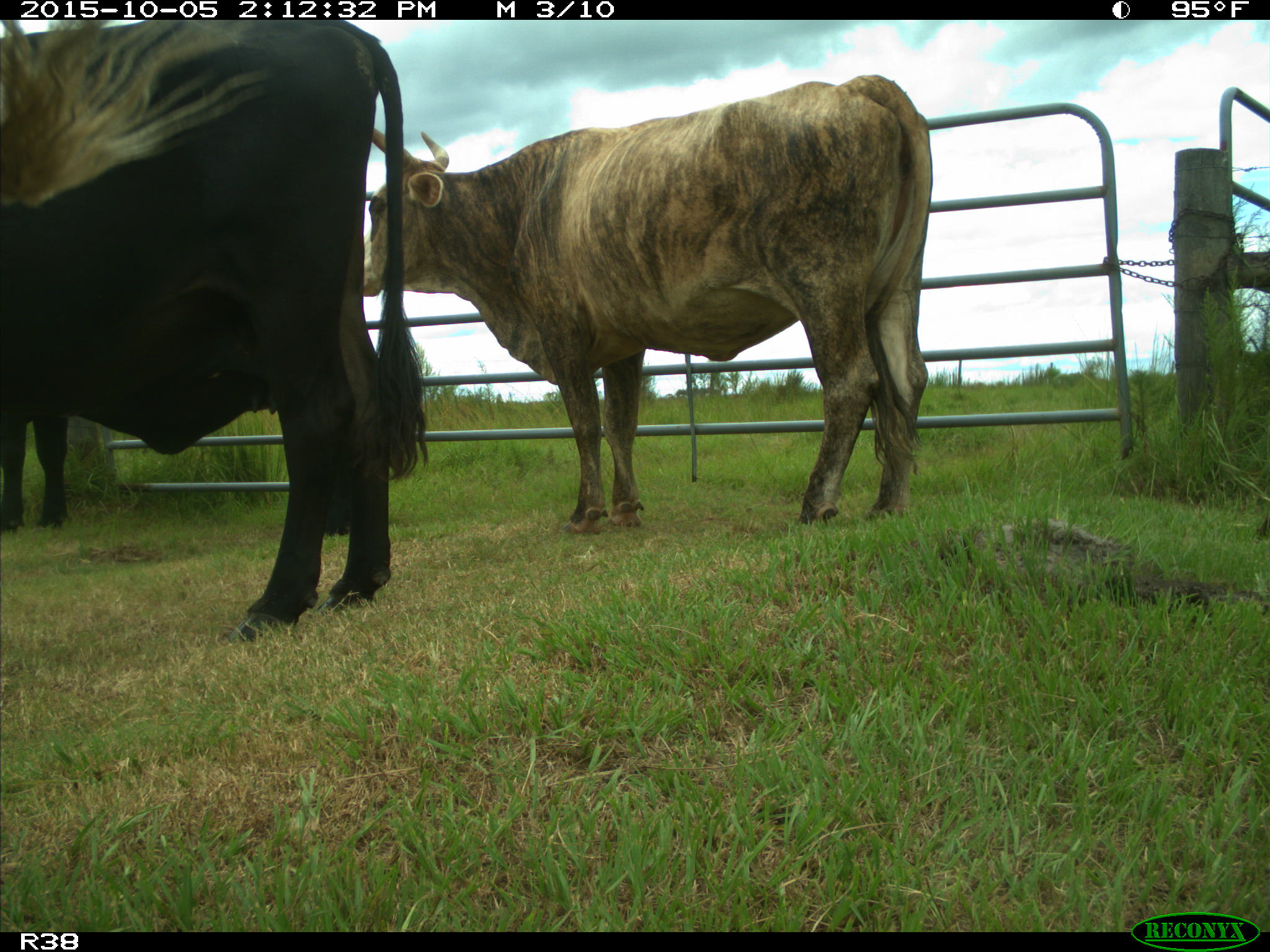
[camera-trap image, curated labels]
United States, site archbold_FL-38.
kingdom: Animalia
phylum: Chordata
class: Mammalia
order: Artiodactyla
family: Bovidae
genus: Bos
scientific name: Bos taurus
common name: domestic cow